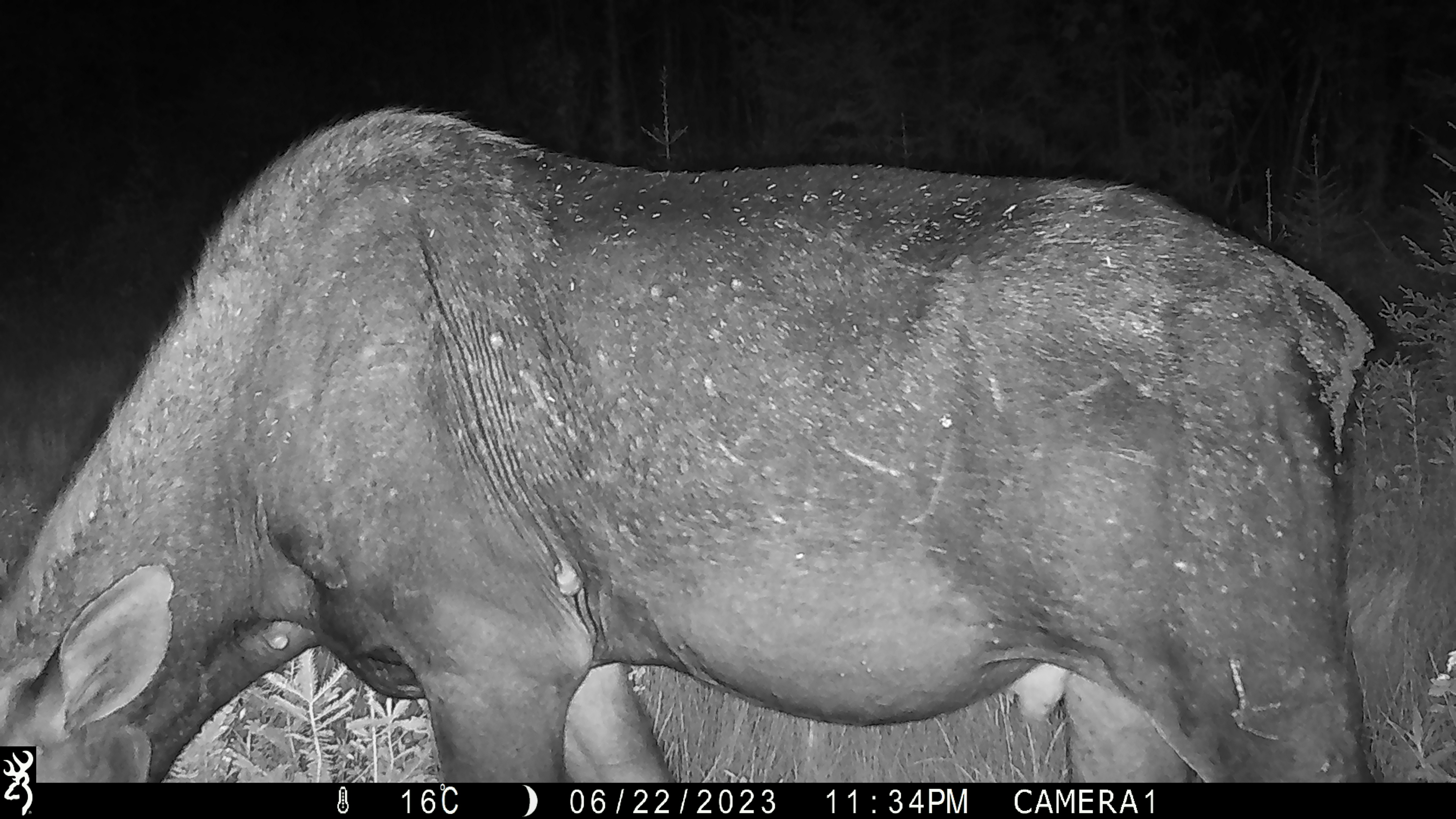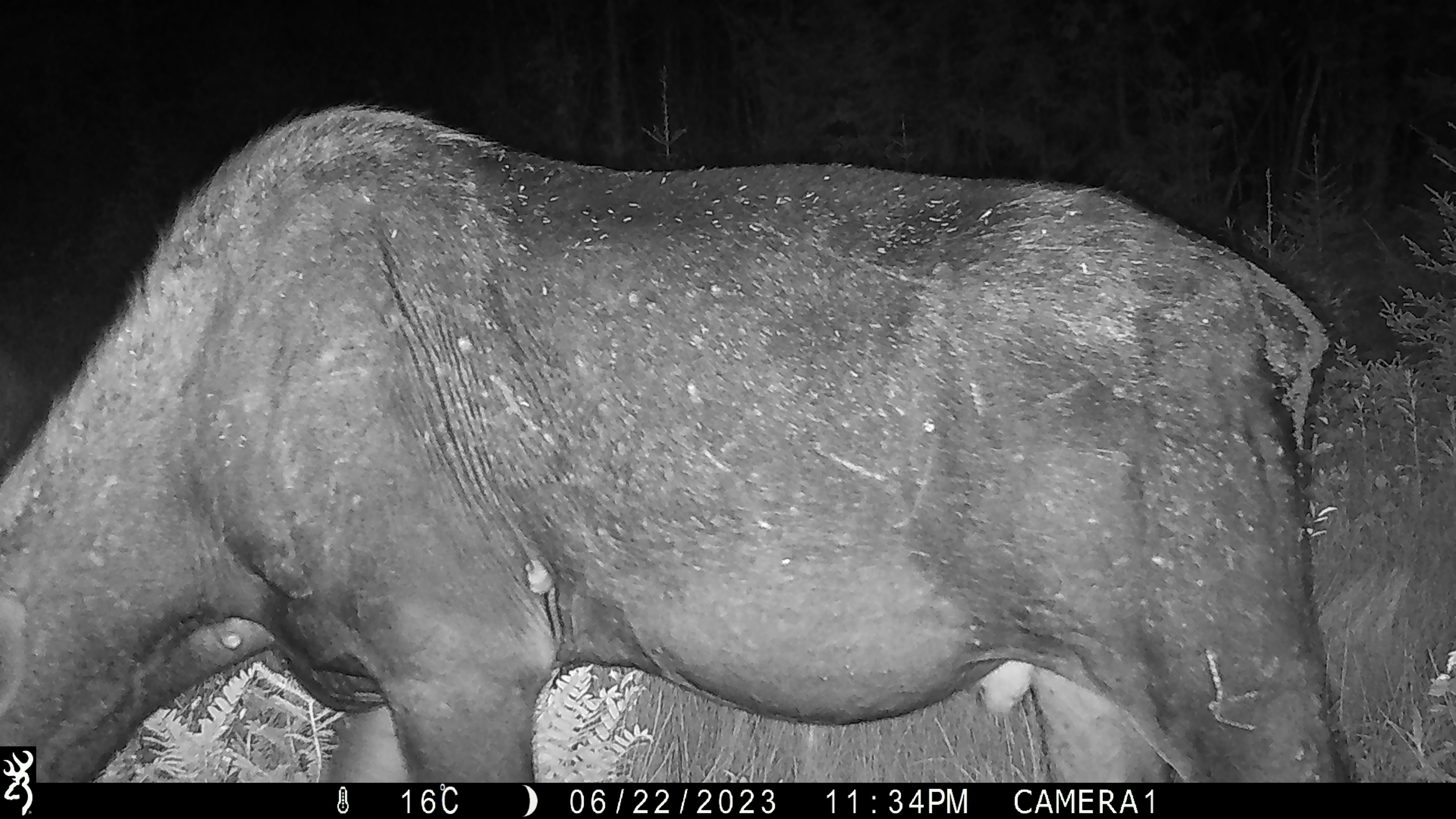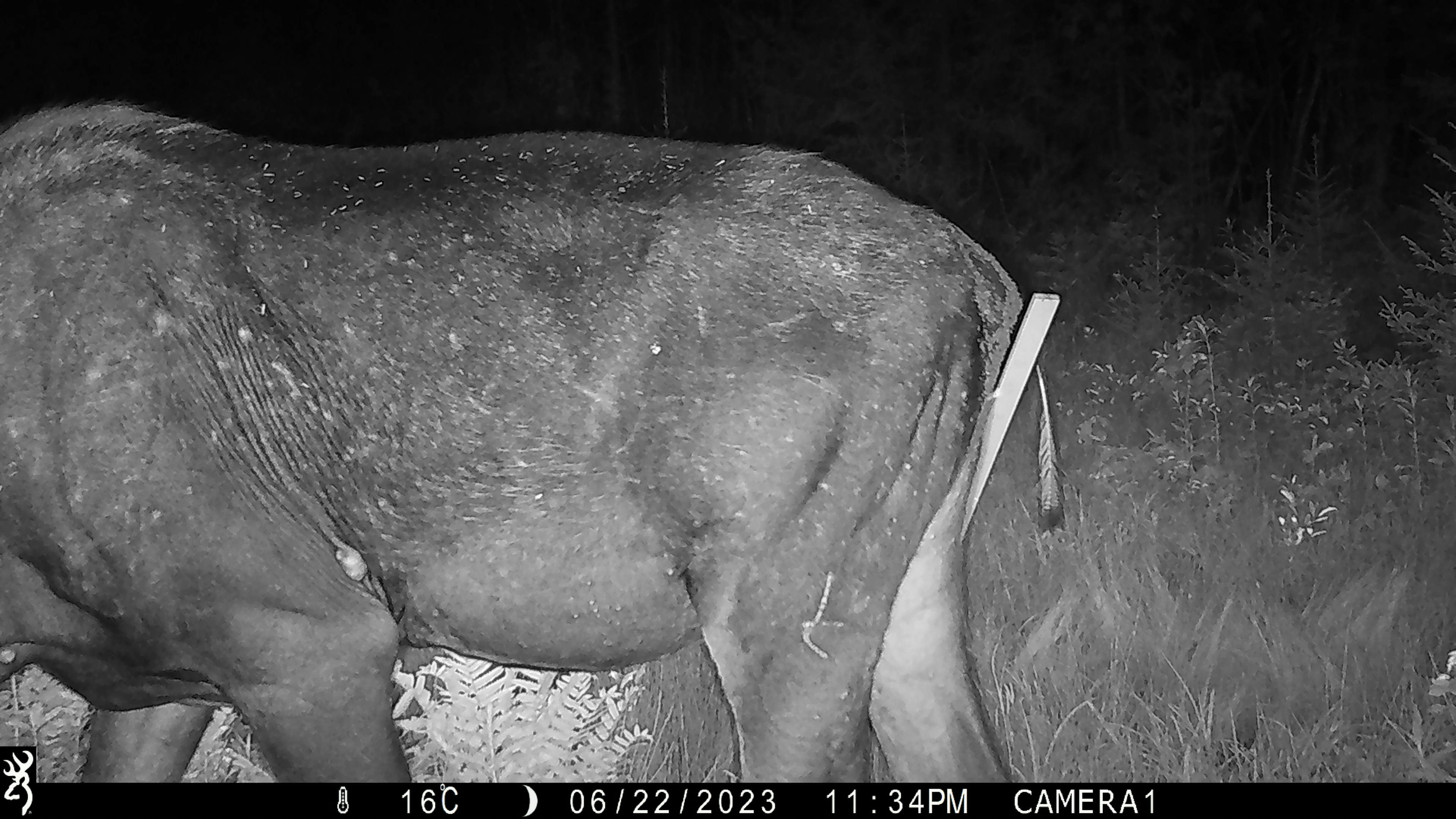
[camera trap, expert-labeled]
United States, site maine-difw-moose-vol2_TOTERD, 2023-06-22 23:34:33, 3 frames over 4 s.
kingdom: Animalia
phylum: Chordata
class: Mammalia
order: Artiodactyla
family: Cervidae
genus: Alces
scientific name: Alces alces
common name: moose